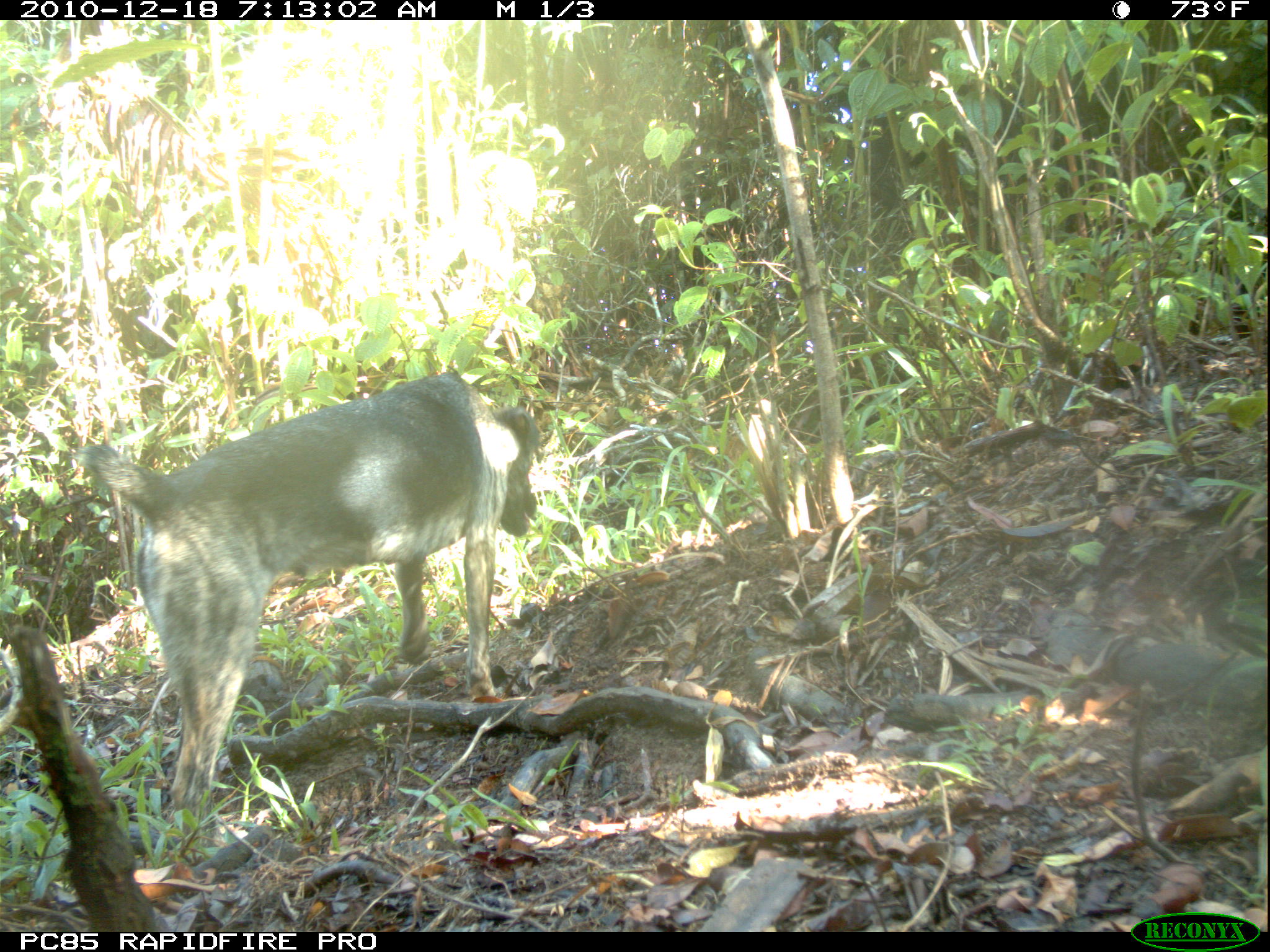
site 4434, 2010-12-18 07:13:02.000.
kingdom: Animalia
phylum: Chordata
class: Mammalia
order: Carnivora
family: Canidae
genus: Canis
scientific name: Canis familiaris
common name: domestic dog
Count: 1.